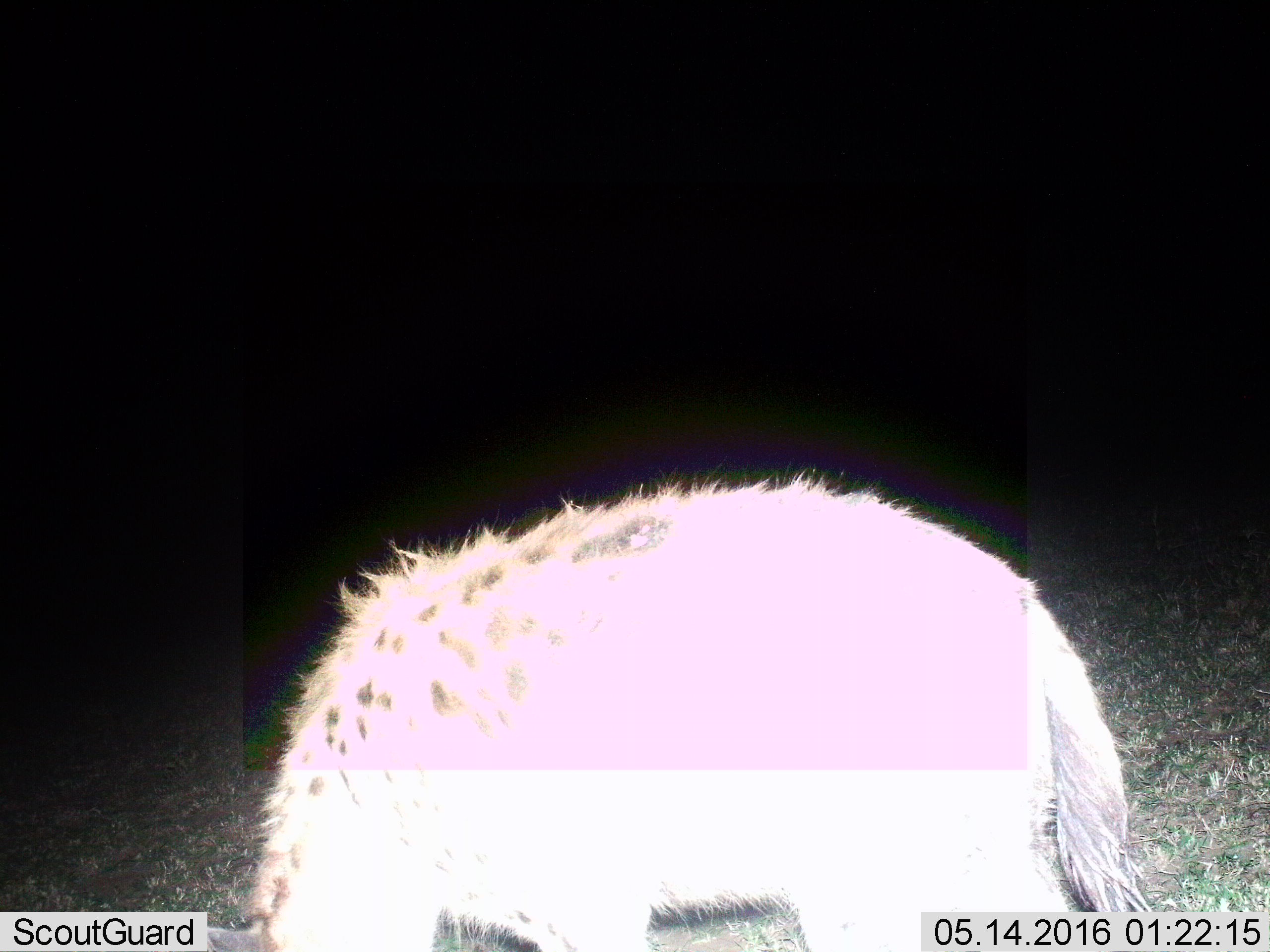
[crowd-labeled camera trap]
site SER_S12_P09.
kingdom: Animalia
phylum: Chordata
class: Mammalia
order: Carnivora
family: Hyaenidae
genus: Crocuta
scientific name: Crocuta crocuta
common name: spotted hyena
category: hyenaspotted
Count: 1.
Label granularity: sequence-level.